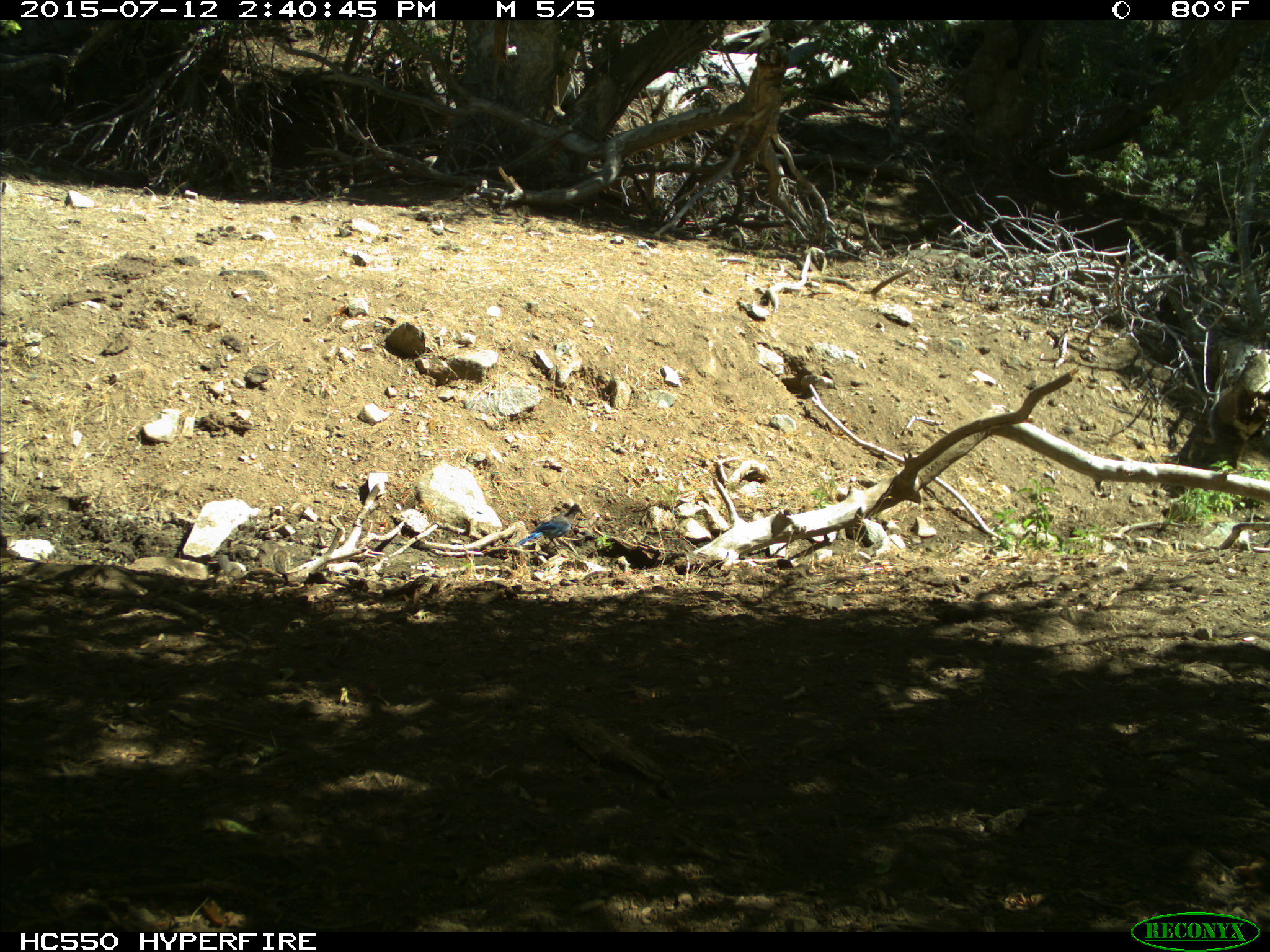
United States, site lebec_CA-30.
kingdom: Animalia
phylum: Chordata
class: Aves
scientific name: Aves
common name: birds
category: unidentified bird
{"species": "unidentified bird (birds) (Aves)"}